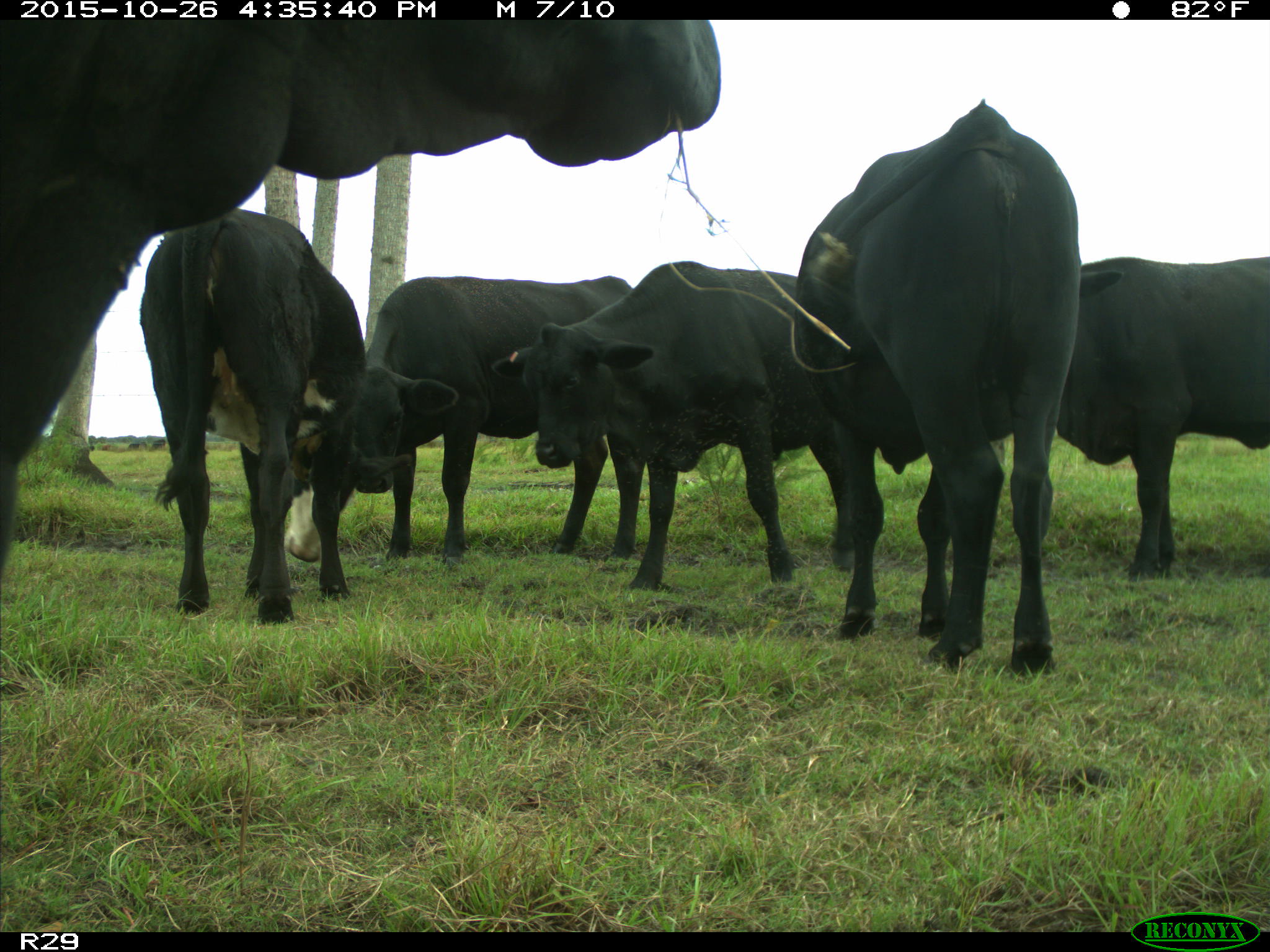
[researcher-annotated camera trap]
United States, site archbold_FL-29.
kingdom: Animalia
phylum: Chordata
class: Mammalia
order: Artiodactyla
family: Bovidae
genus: Bos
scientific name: Bos taurus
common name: domestic cow